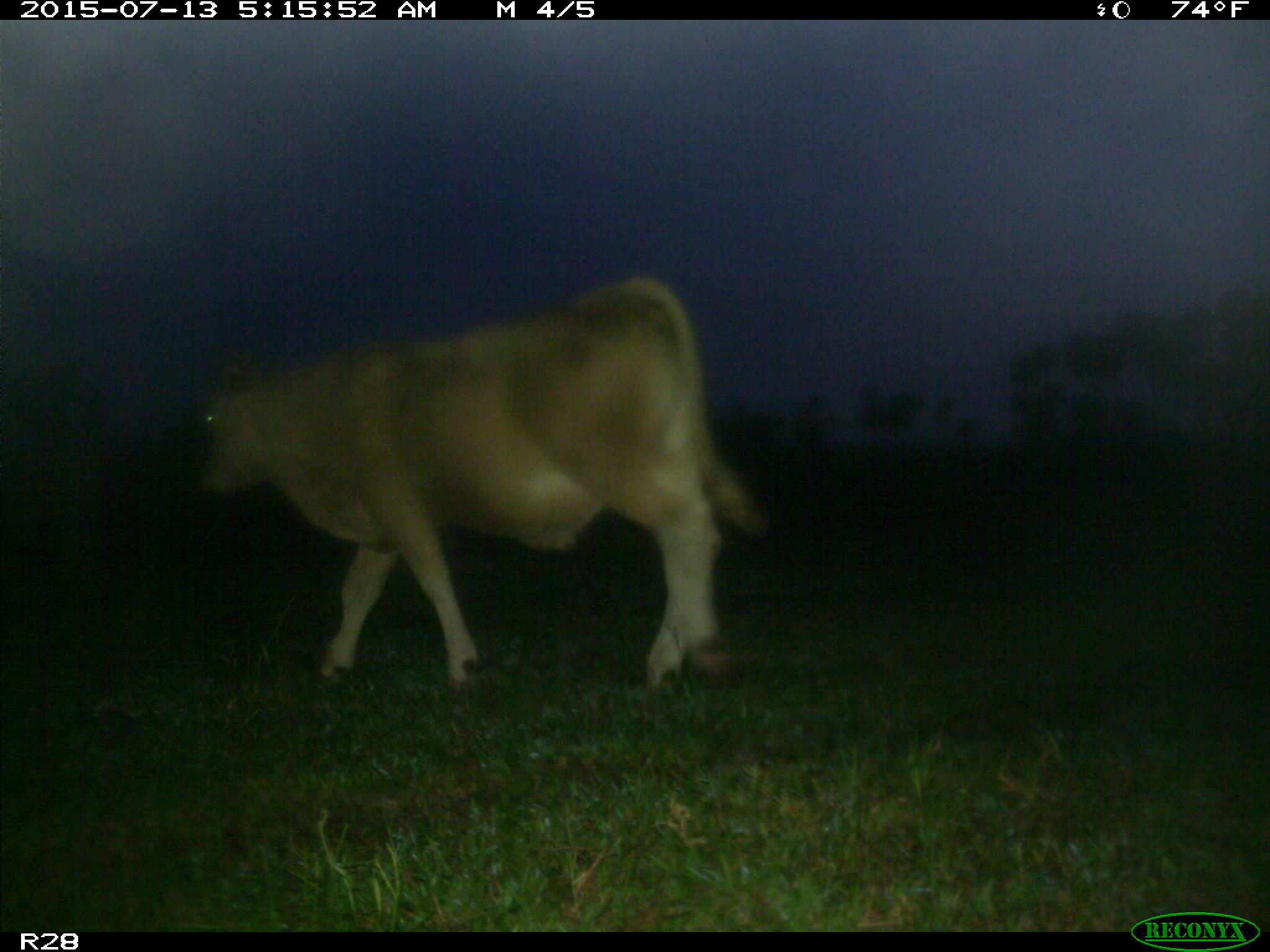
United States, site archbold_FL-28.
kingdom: Animalia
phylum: Chordata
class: Mammalia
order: Artiodactyla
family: Bovidae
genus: Bos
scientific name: Bos taurus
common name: domestic cow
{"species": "Bos taurus (domestic cow)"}